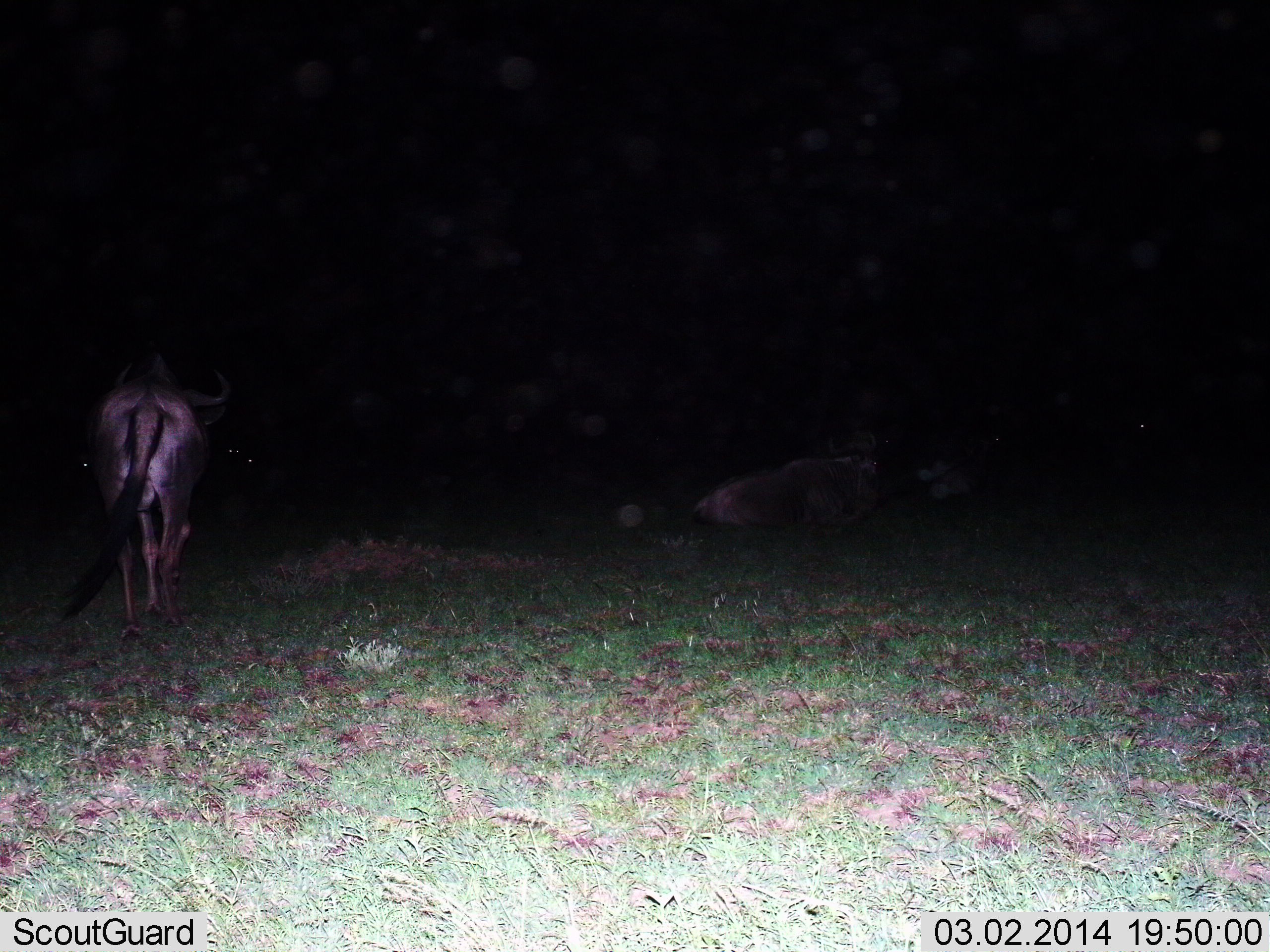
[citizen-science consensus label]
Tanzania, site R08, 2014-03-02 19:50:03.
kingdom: Animalia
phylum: Chordata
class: Mammalia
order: Artiodactyla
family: Bovidae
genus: Connochaetes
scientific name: Connochaetes taurinus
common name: blue wildebeest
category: wildebeest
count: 2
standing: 60%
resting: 90%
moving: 30%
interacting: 0%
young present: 0%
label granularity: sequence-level